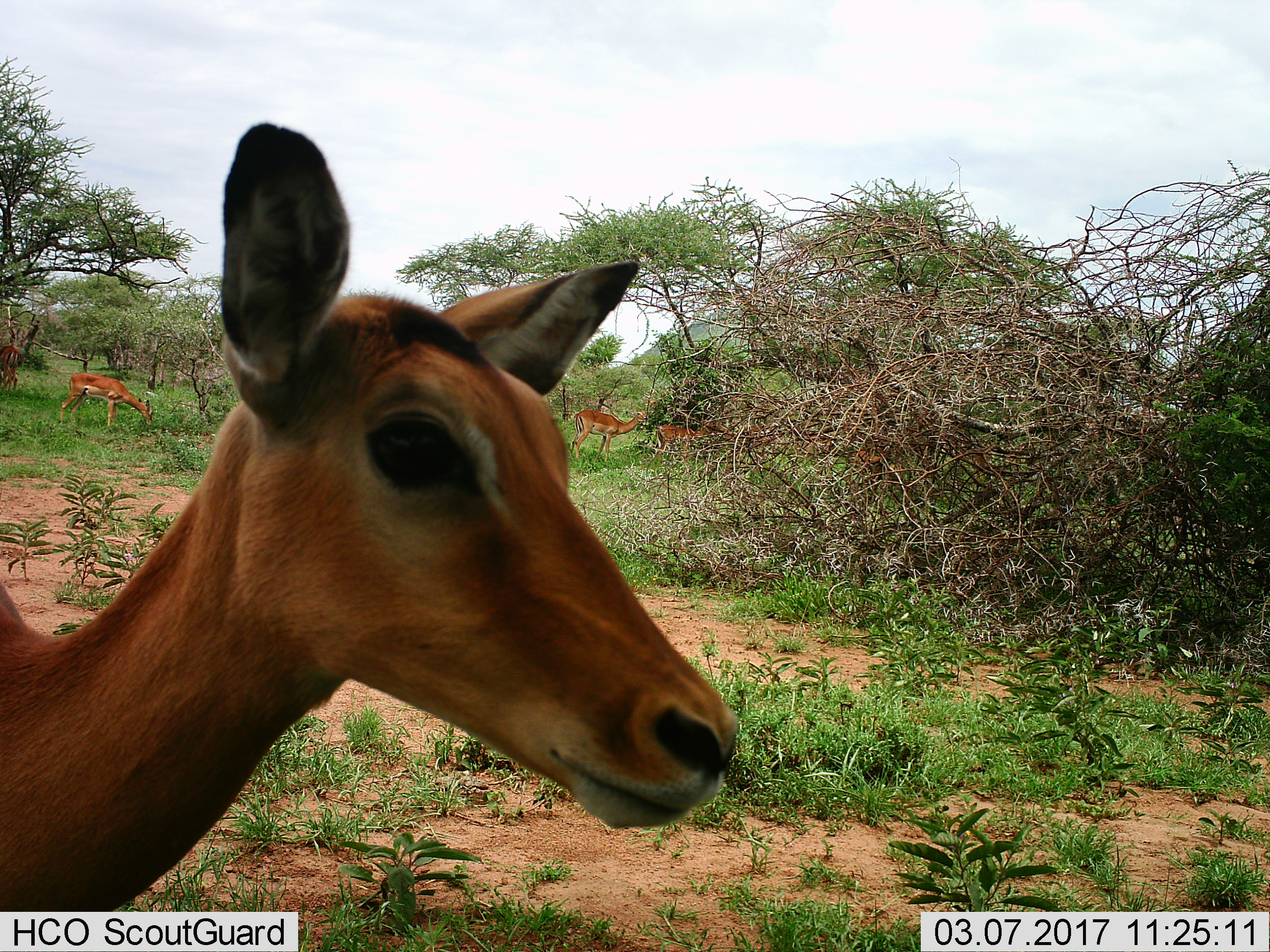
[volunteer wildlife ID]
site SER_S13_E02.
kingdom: Animalia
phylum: Chordata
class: Mammalia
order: Artiodactyla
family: Bovidae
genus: Aepyceros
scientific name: Aepyceros melampus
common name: impala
Impala (Aepyceros melampus), count 5. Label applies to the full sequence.